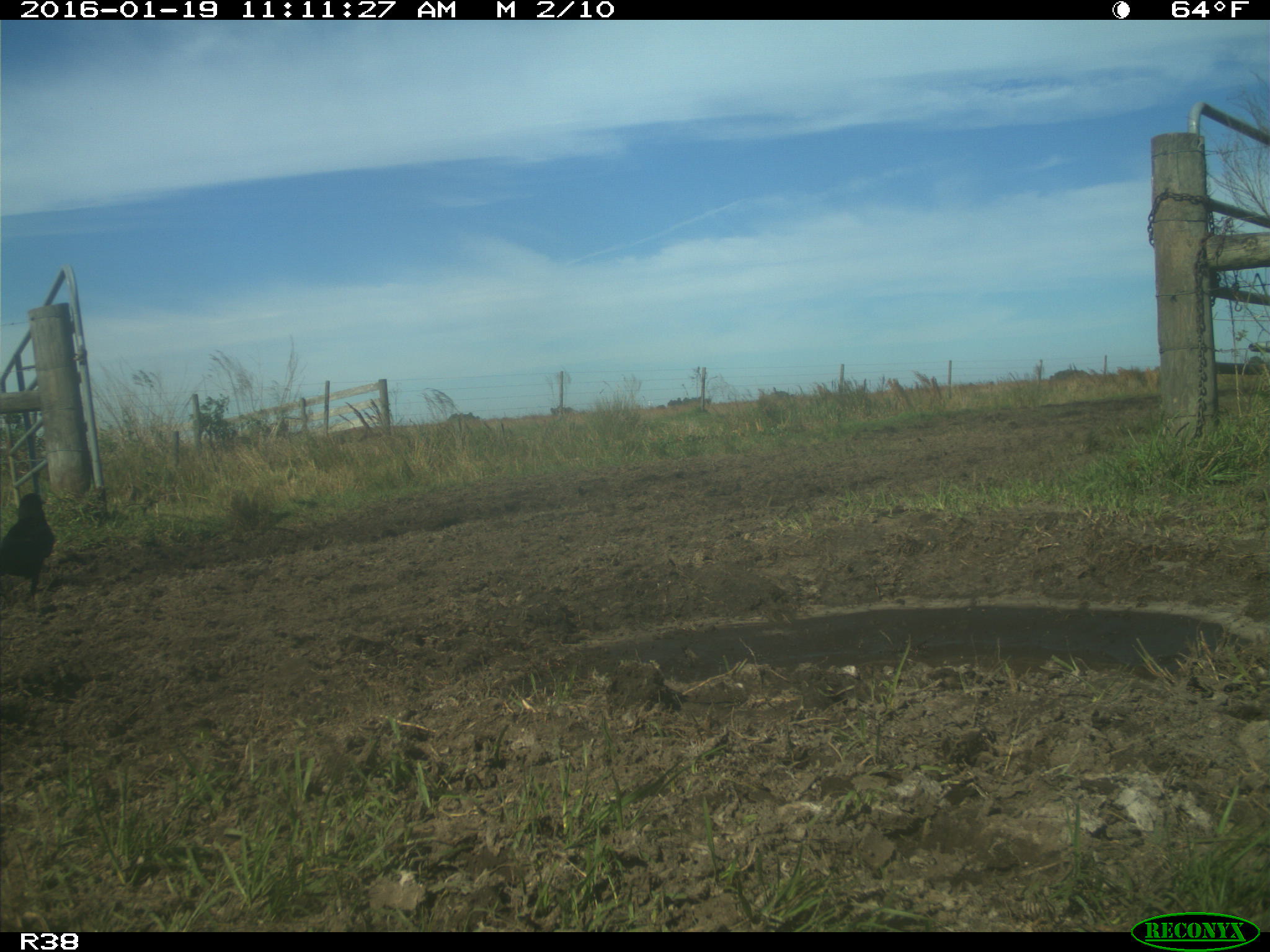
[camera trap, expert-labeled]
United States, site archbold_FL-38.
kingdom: Animalia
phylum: Chordata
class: Aves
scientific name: Aves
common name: birds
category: unidentified bird